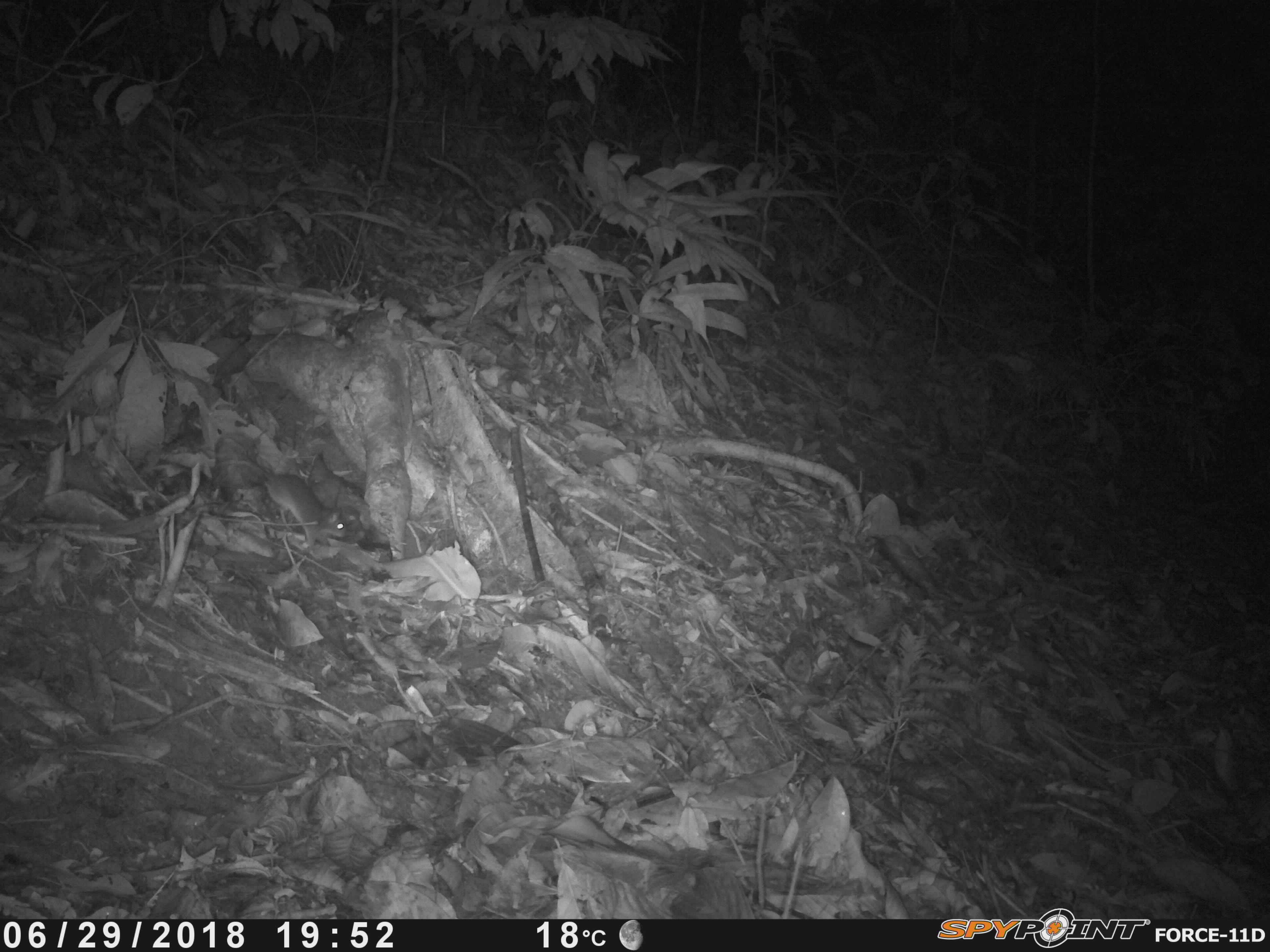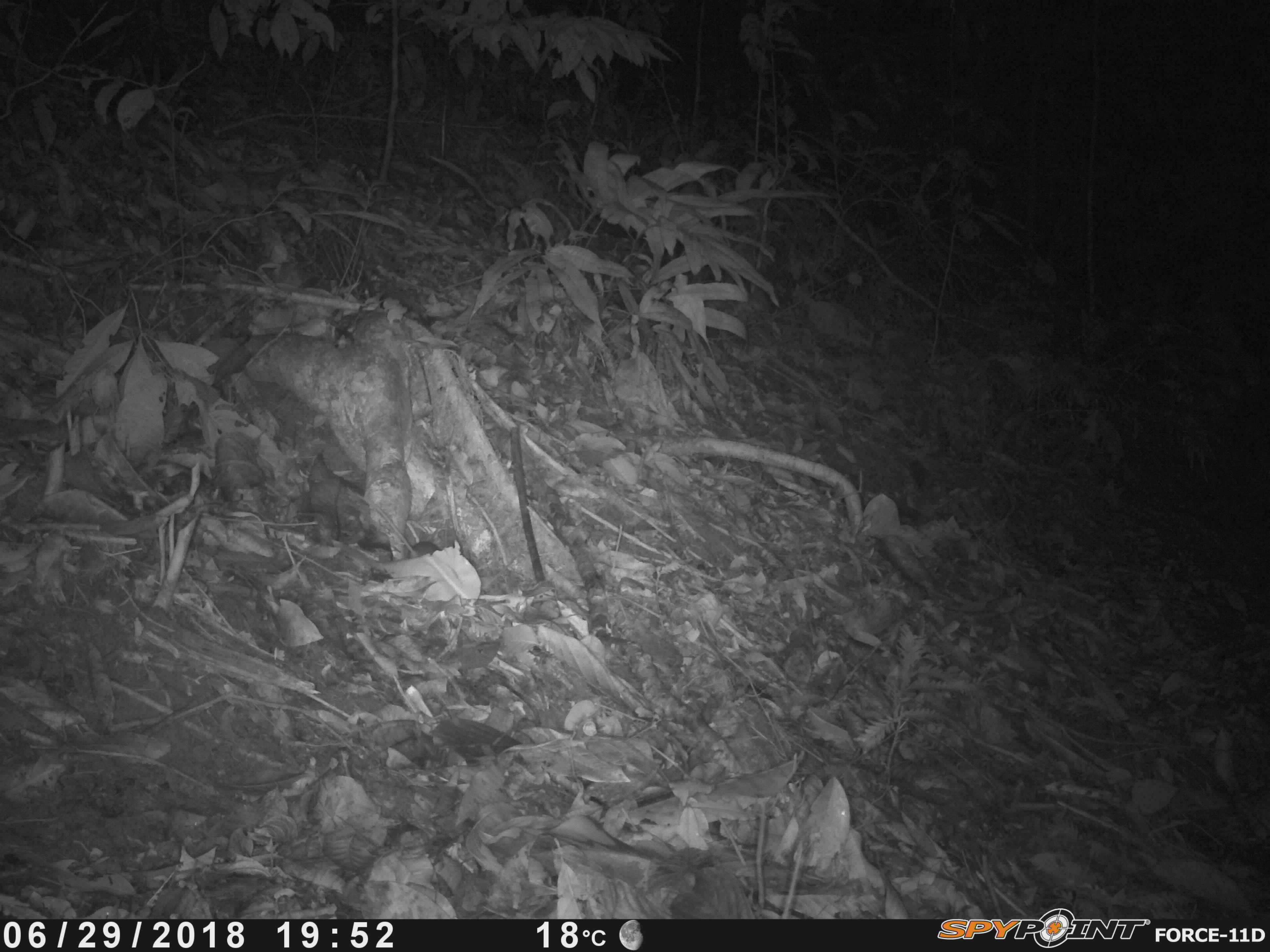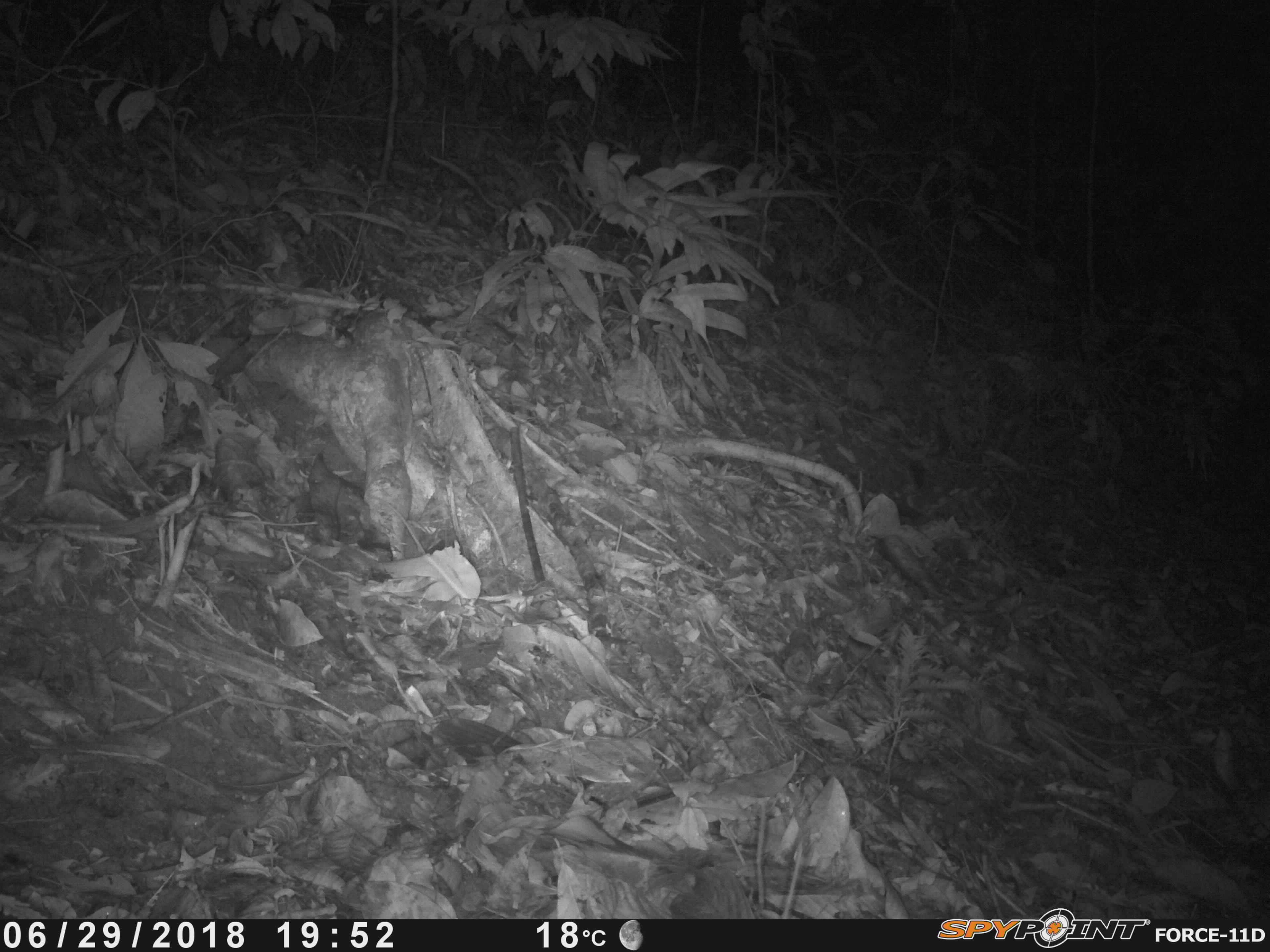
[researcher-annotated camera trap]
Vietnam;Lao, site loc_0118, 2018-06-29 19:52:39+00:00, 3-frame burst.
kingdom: Animalia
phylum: Chordata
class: Mammalia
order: Rodentia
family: Muridae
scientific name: Muridae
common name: old-world mice and rats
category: unidentified murid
Unidentified murid (old-world mice and rats) (Muridae). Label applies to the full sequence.